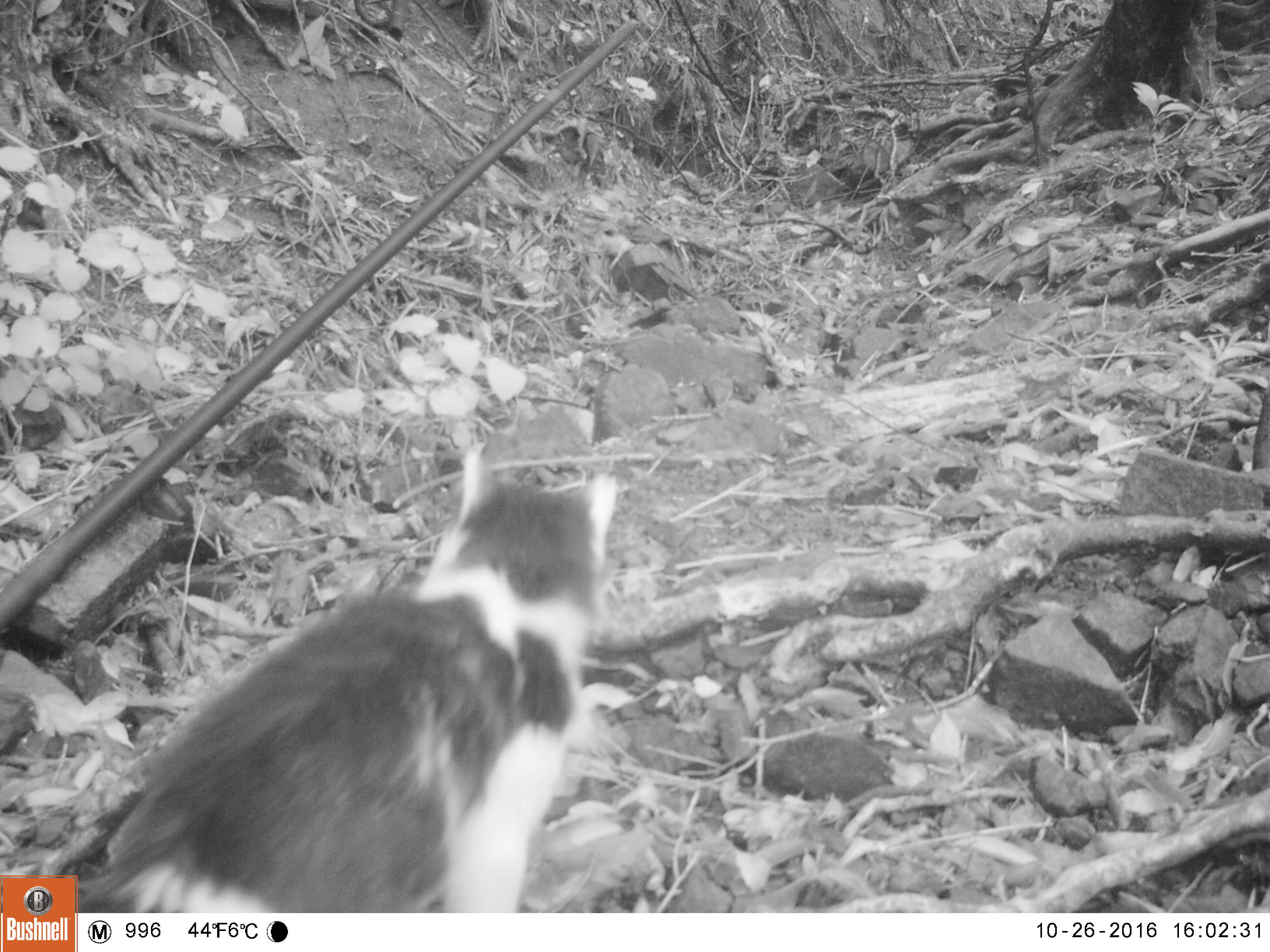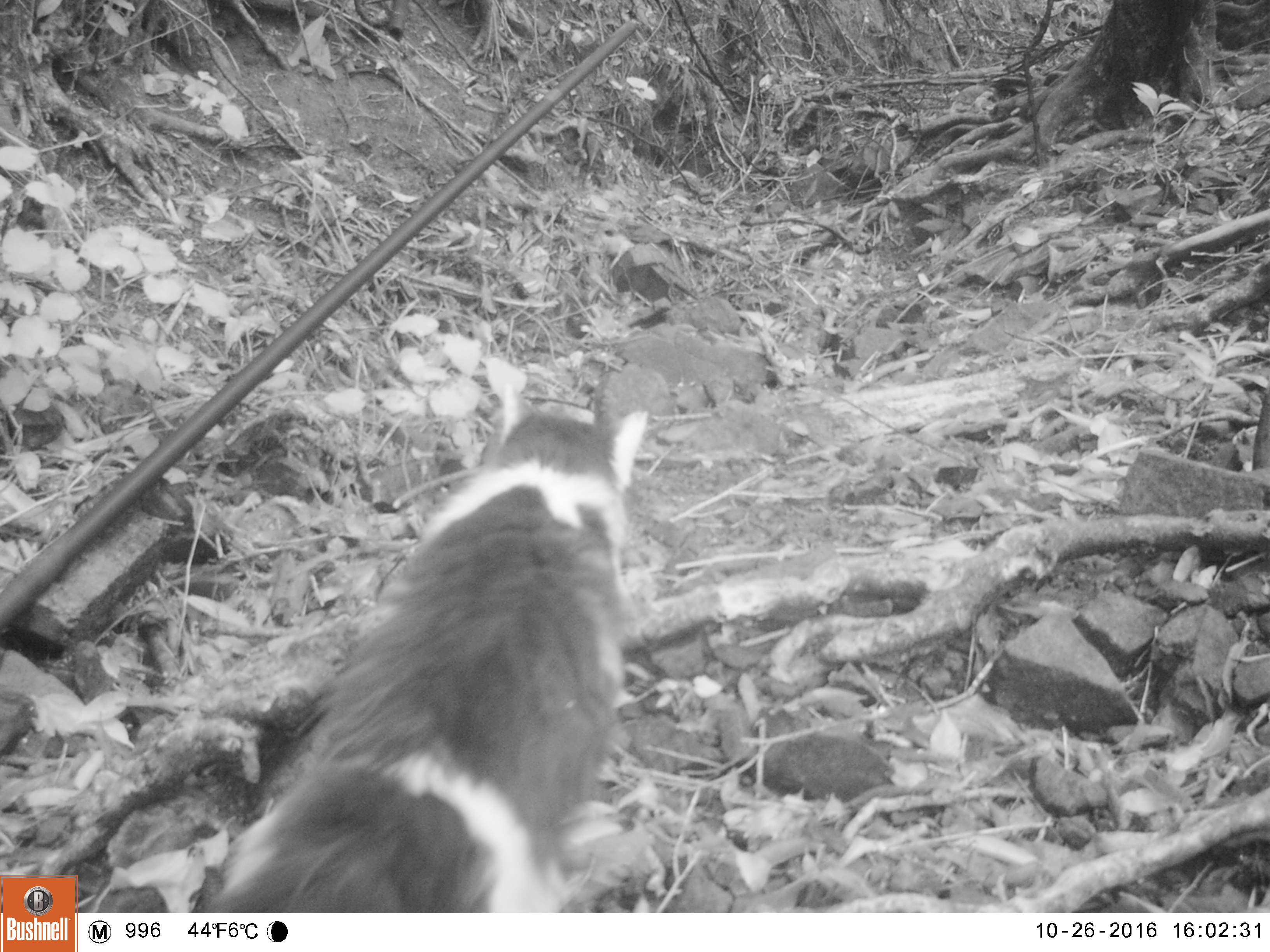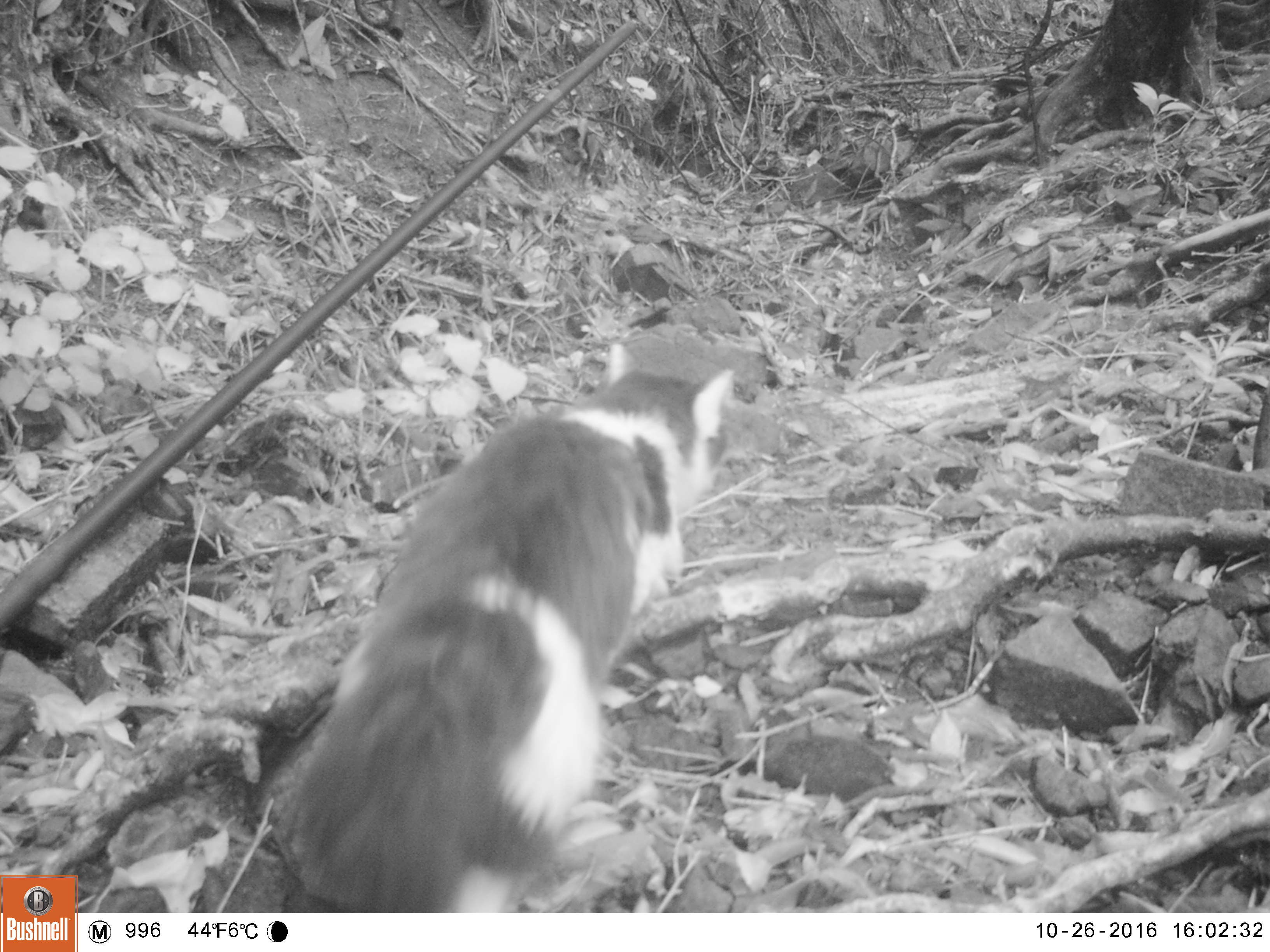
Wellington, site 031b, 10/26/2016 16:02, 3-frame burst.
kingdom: Animalia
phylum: Chordata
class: Mammalia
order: Carnivora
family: Felidae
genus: Felis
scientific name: Felis catus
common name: cat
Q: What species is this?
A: Cat (Felis catus).